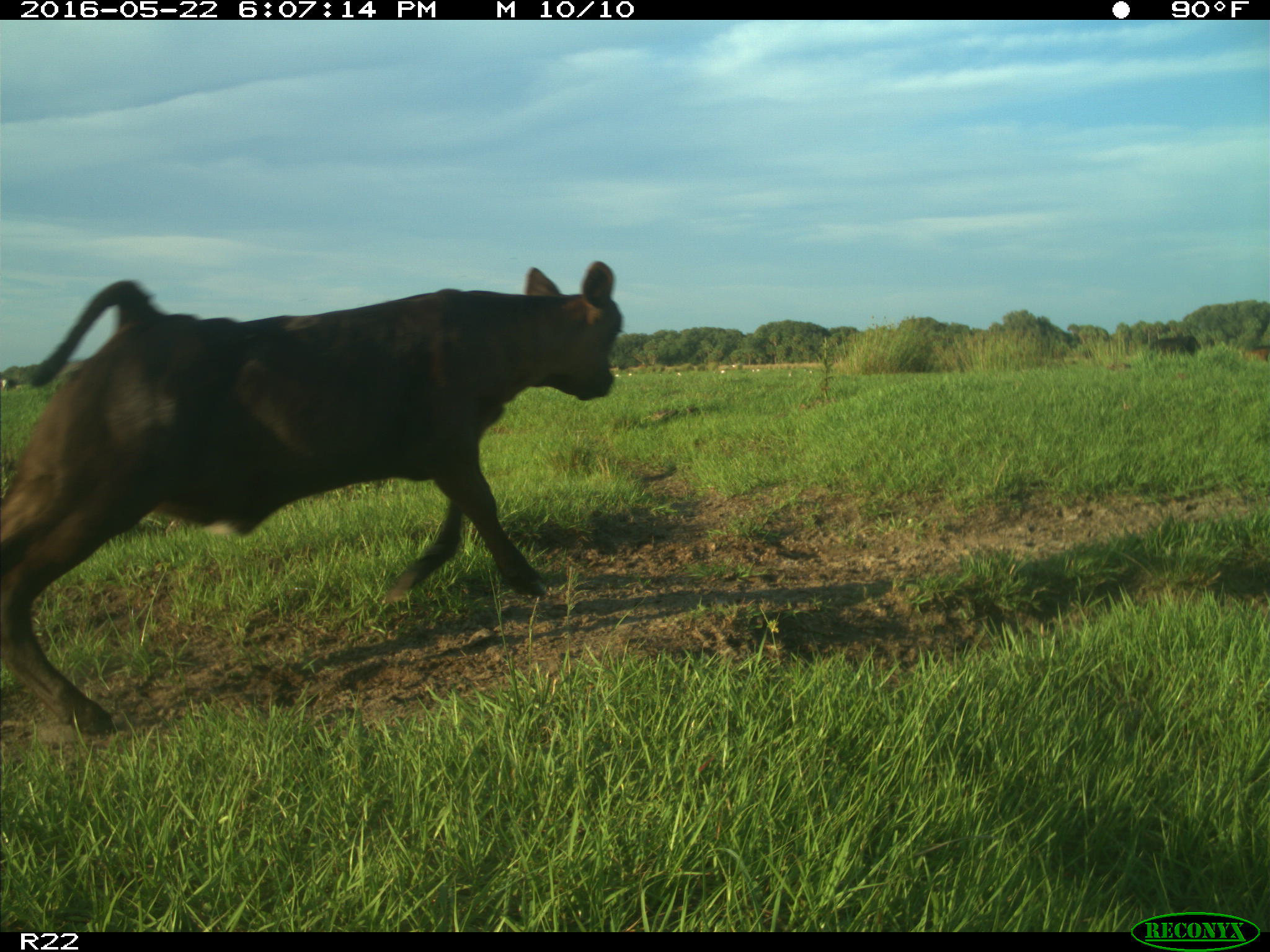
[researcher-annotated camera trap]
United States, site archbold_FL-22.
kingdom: Animalia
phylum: Chordata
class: Mammalia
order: Artiodactyla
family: Bovidae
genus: Bos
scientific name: Bos taurus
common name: domestic cow